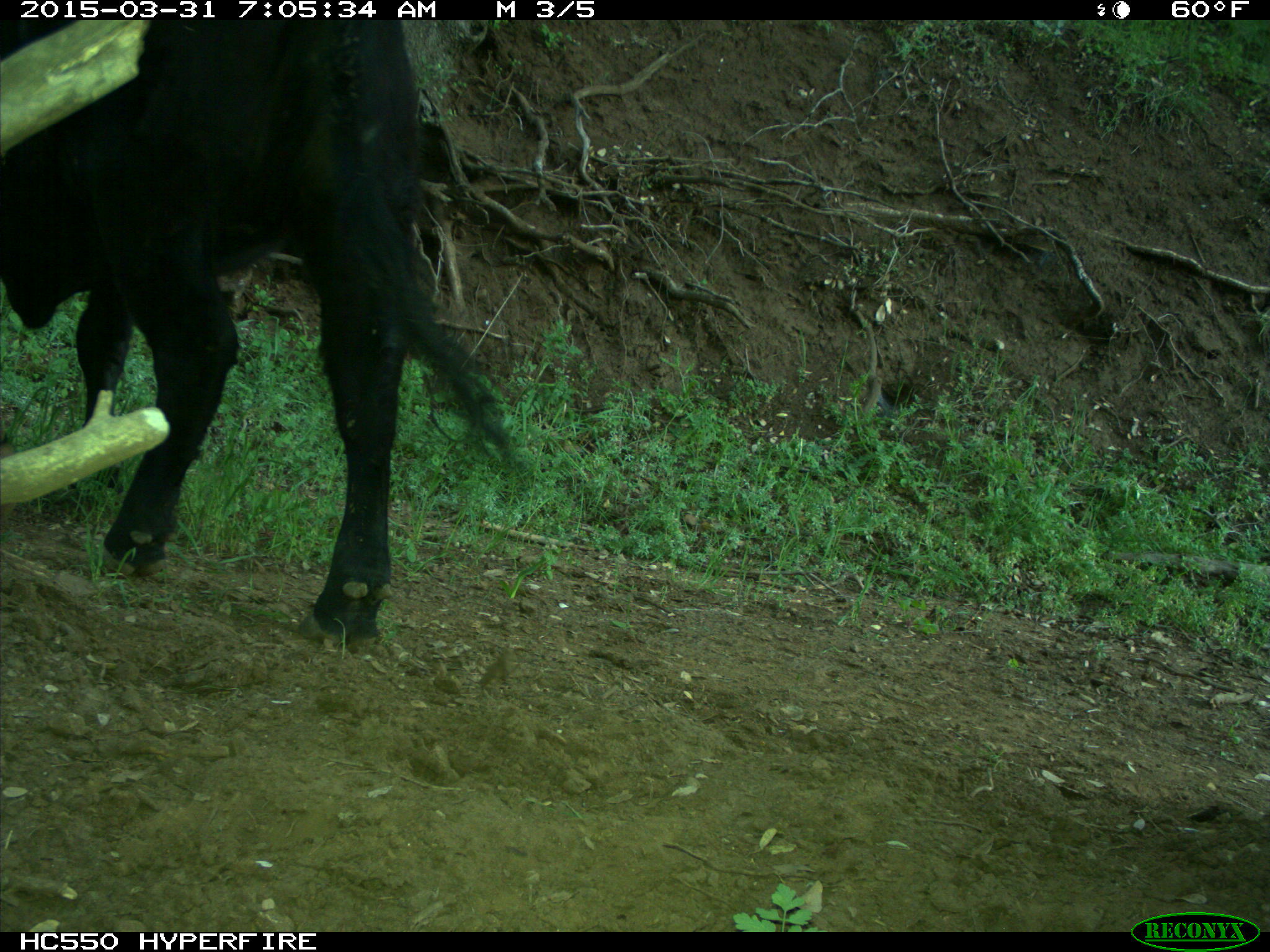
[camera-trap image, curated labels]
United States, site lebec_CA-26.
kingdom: Animalia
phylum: Chordata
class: Mammalia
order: Artiodactyla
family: Bovidae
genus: Bos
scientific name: Bos taurus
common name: domestic cow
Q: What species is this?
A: Bos taurus (domestic cow).